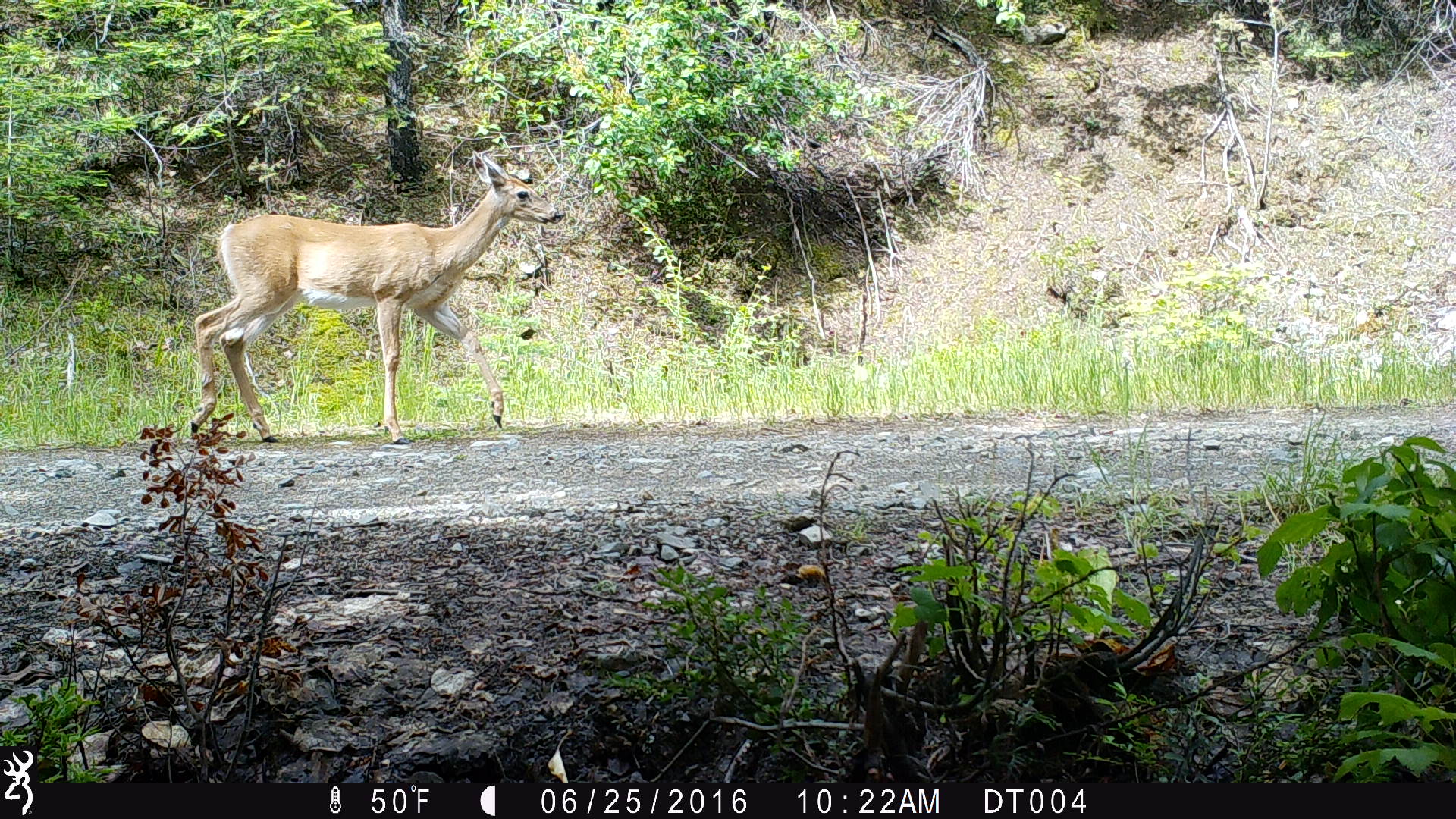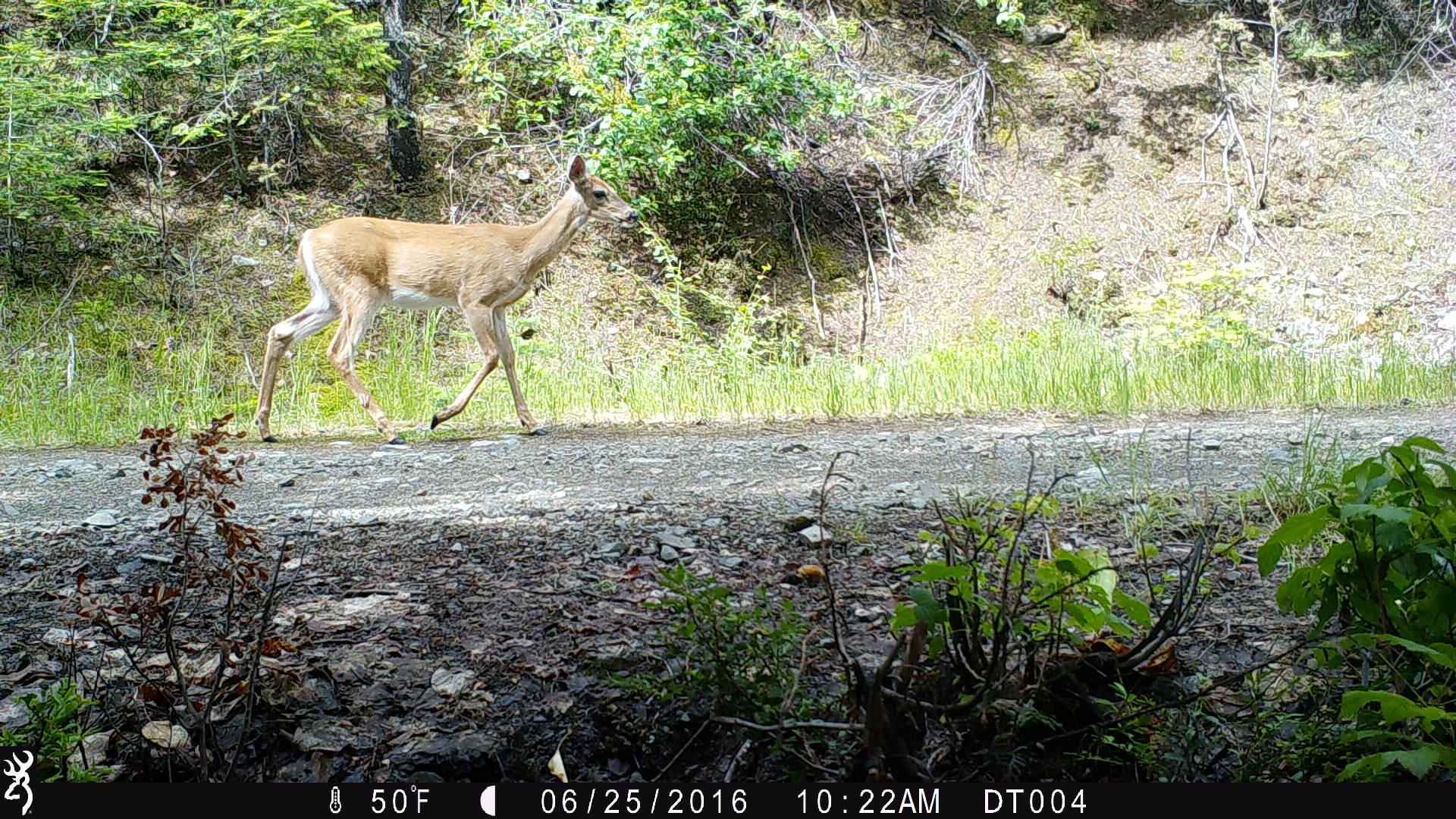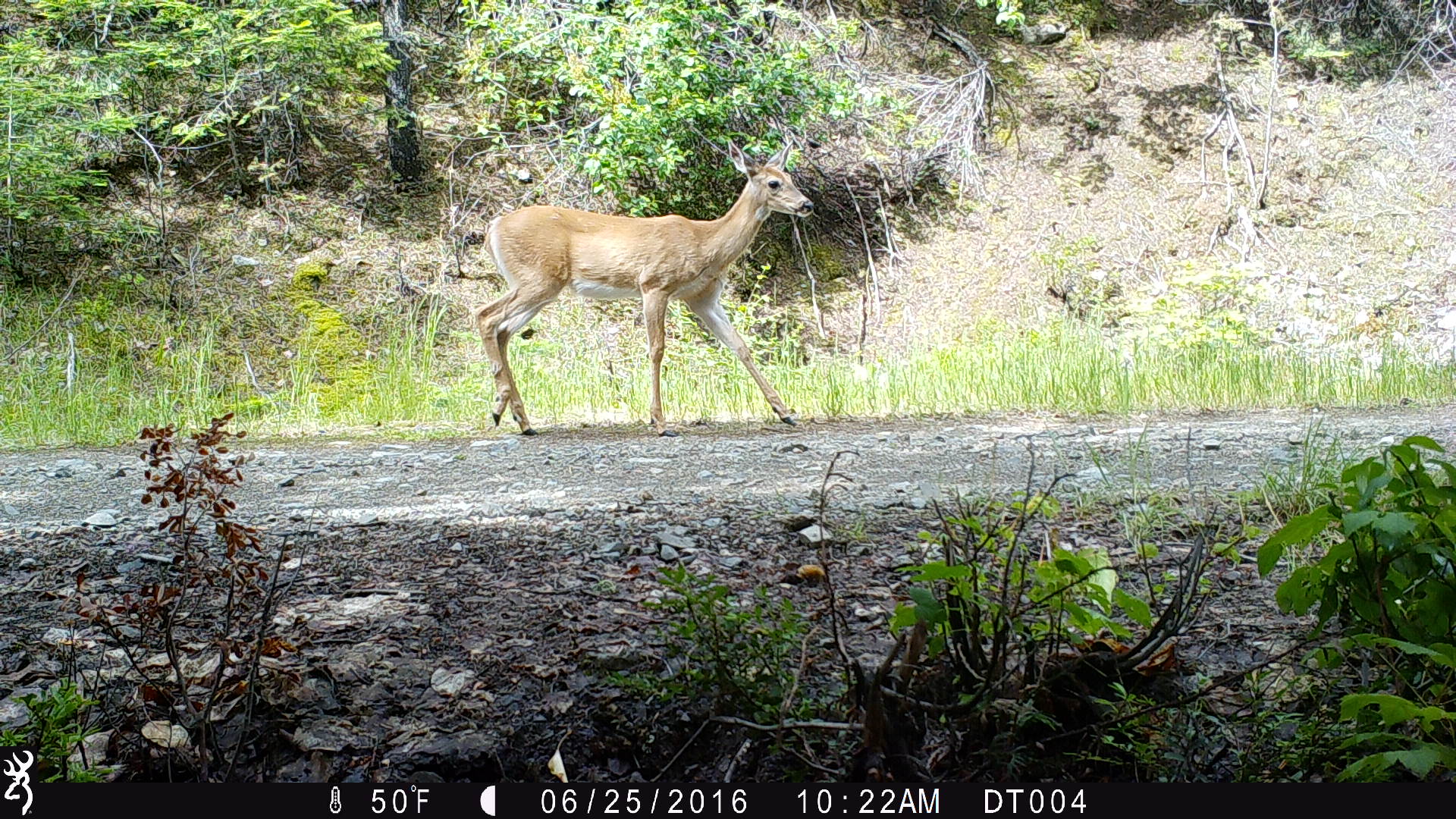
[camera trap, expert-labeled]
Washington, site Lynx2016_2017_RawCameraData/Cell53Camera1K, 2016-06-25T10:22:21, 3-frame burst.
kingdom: Animalia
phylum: Chordata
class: Mammalia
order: Artiodactyla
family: Cervidae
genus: Odocoileus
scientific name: Odocoileus virginianus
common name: white-tailed deer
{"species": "Odocoileus virginianus (white-tailed deer)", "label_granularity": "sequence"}